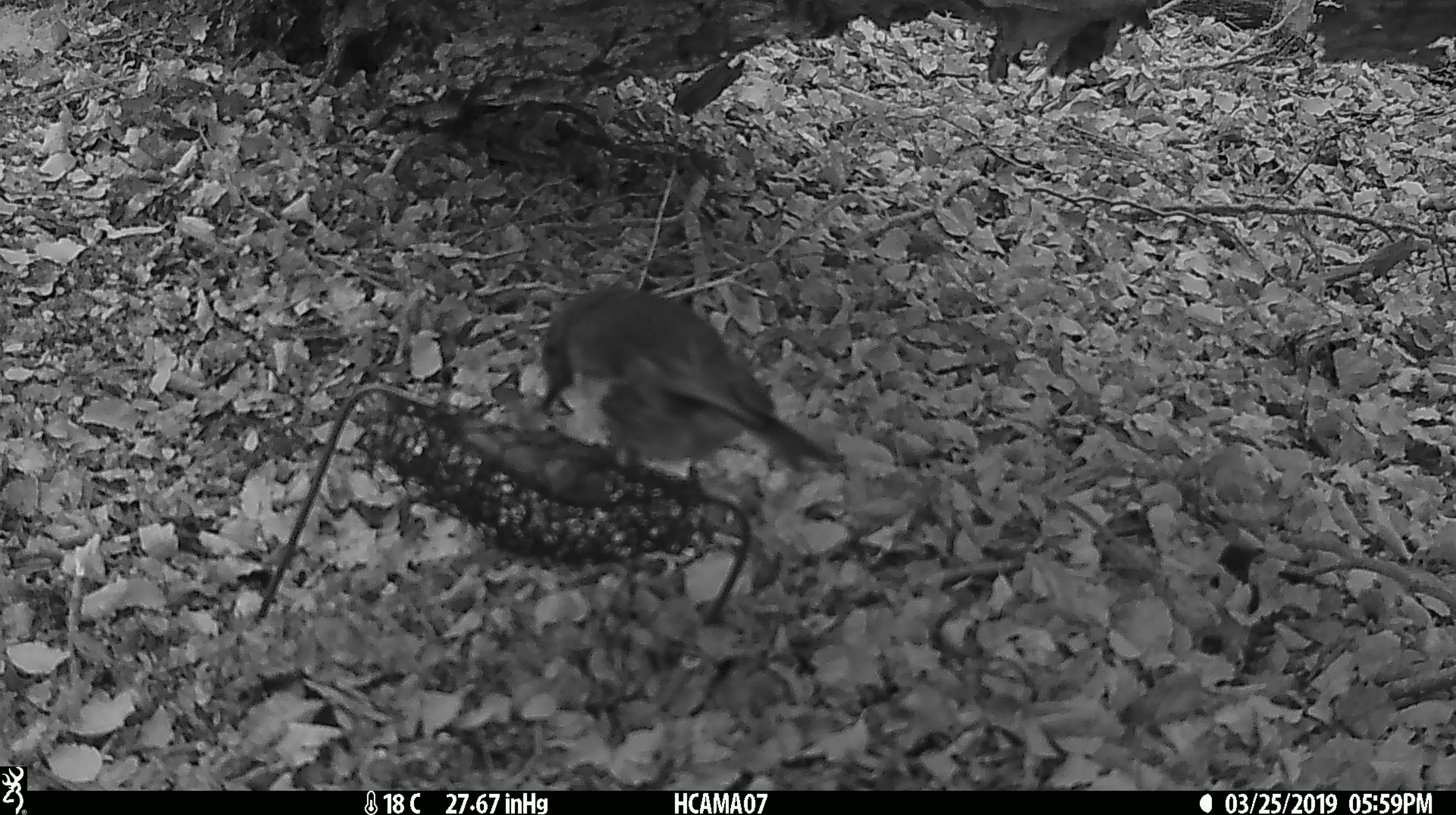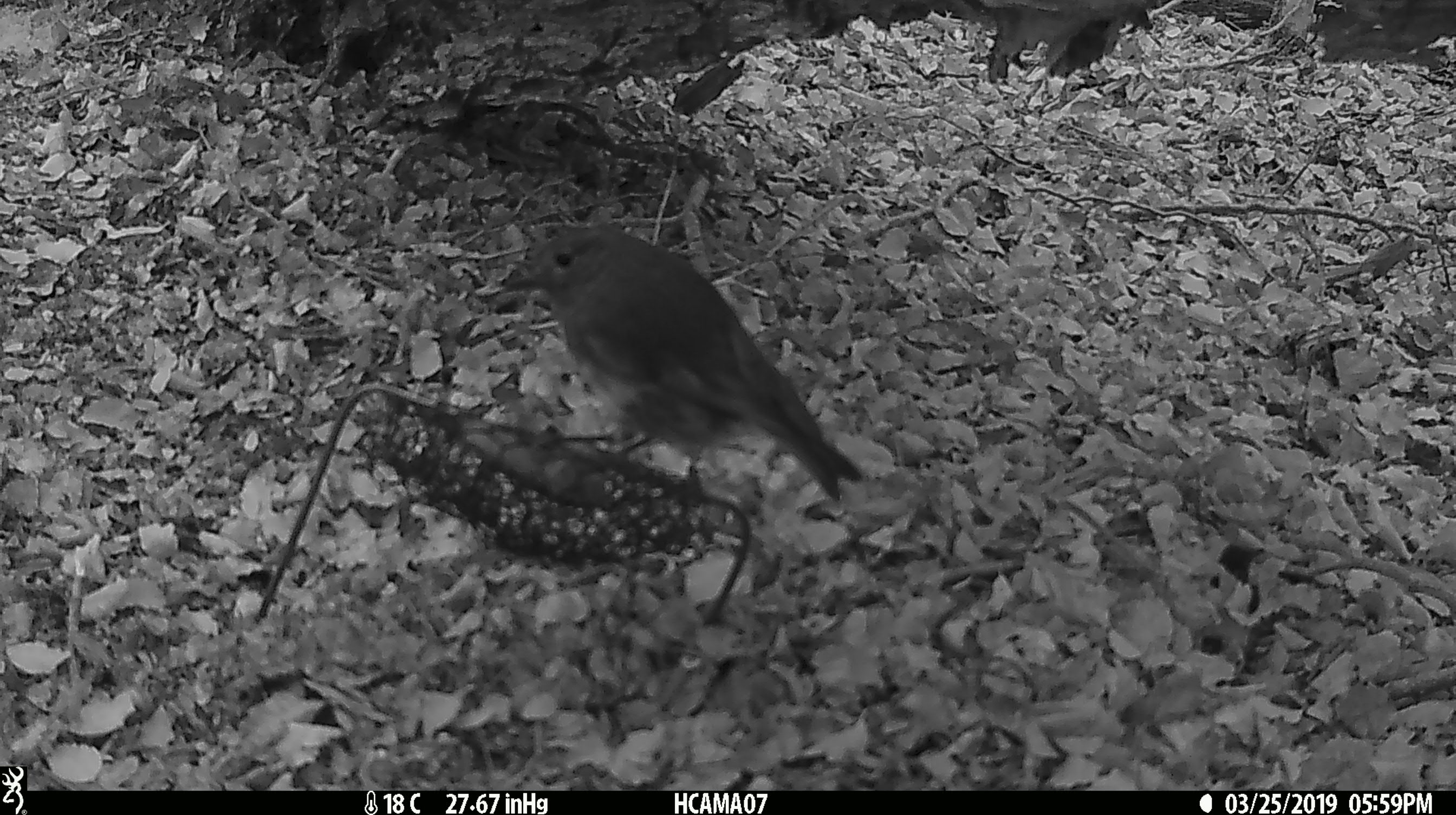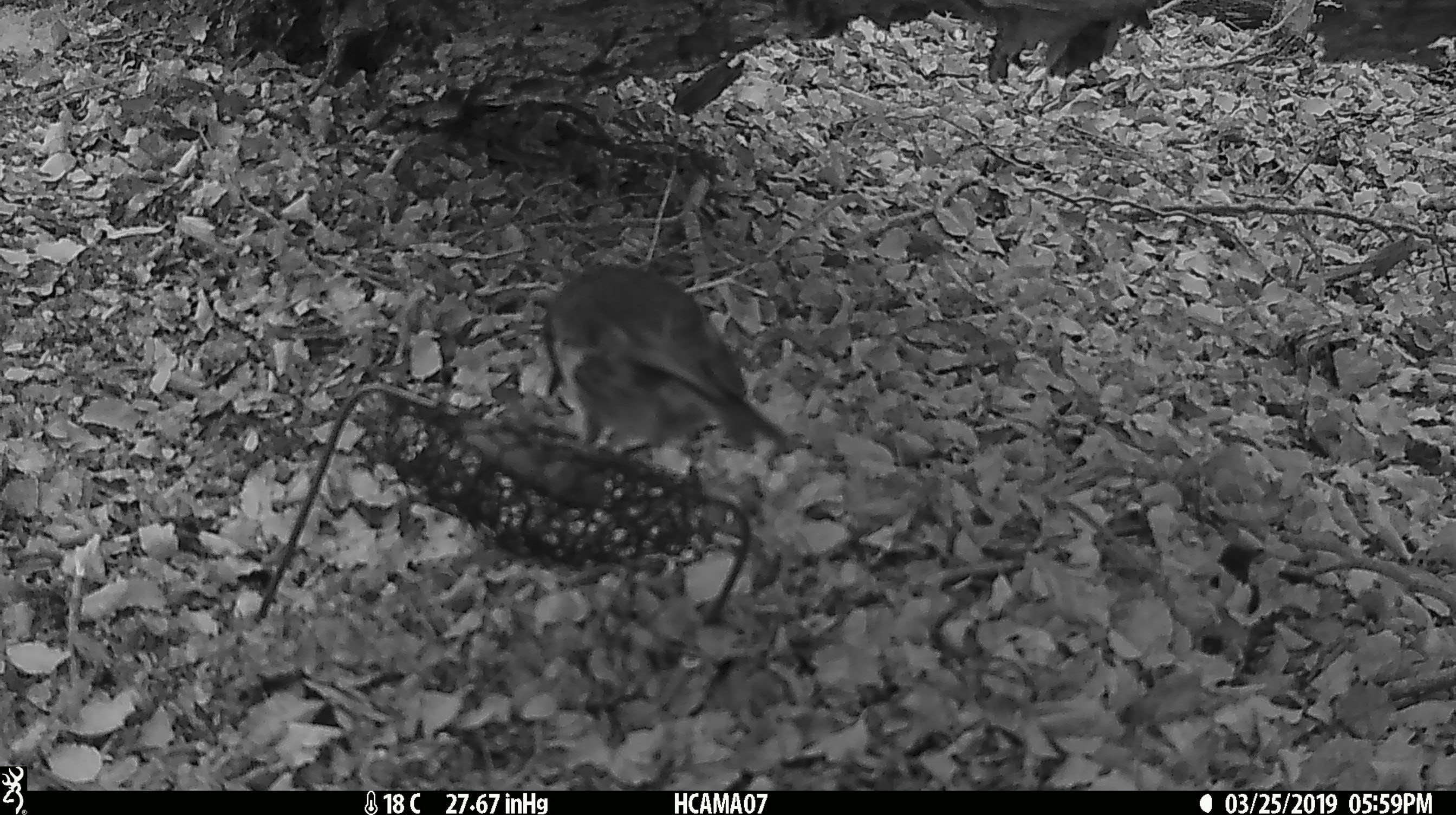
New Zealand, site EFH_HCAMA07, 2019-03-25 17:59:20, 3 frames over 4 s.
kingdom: Animalia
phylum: Chordata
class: Aves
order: Passeriformes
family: Petroicidae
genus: Petroica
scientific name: Petroica australis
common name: new zealand robin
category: robin